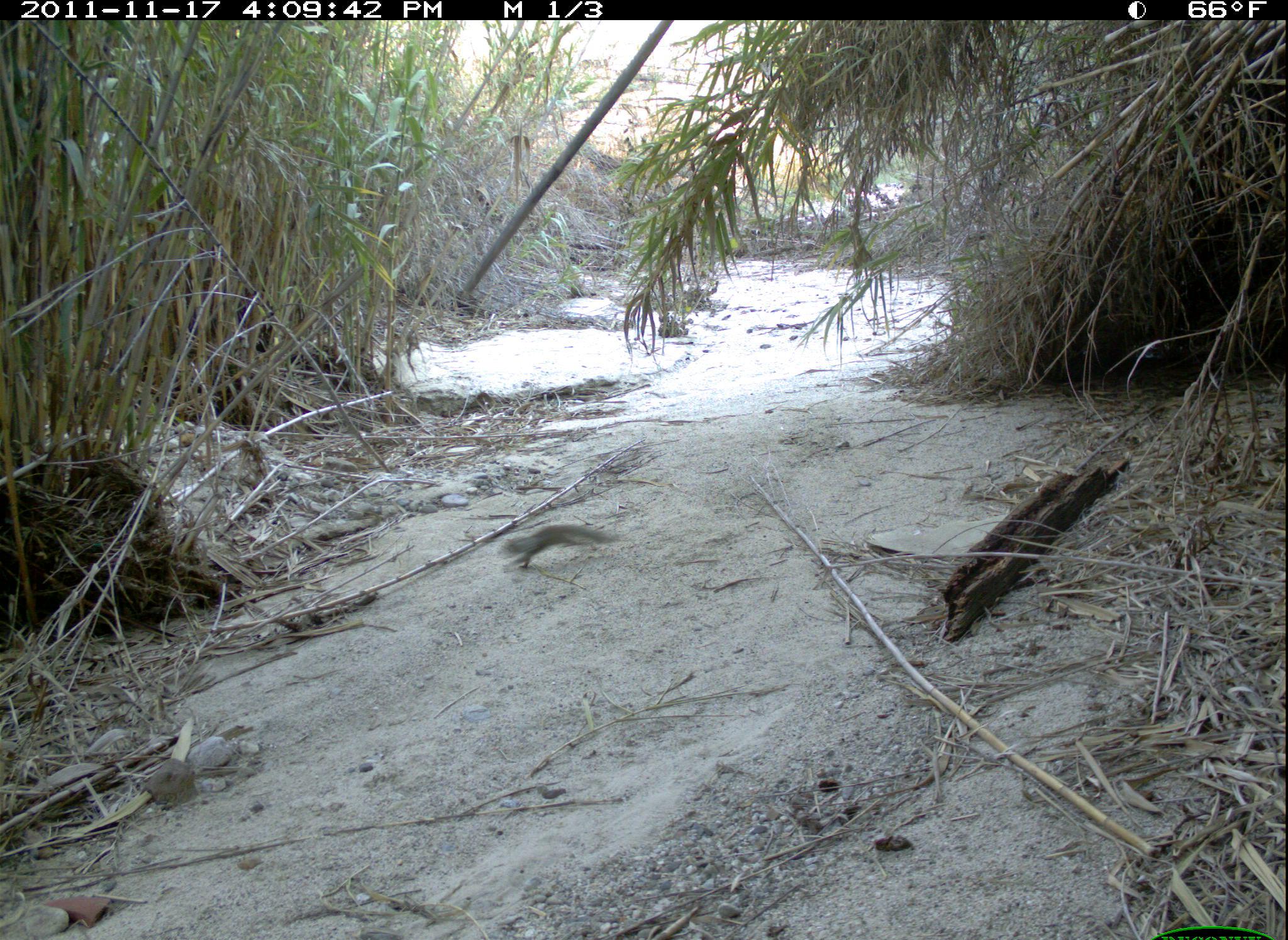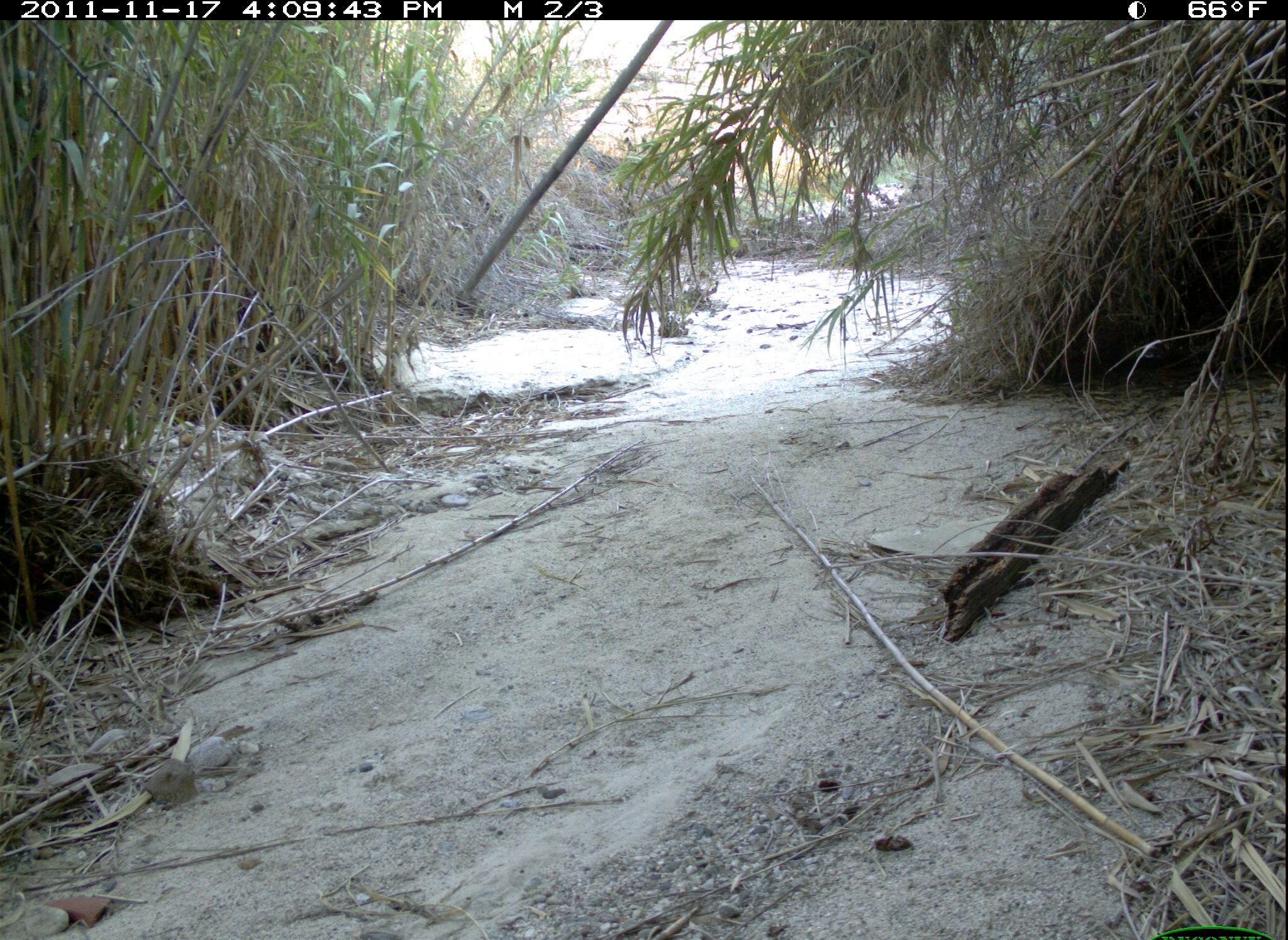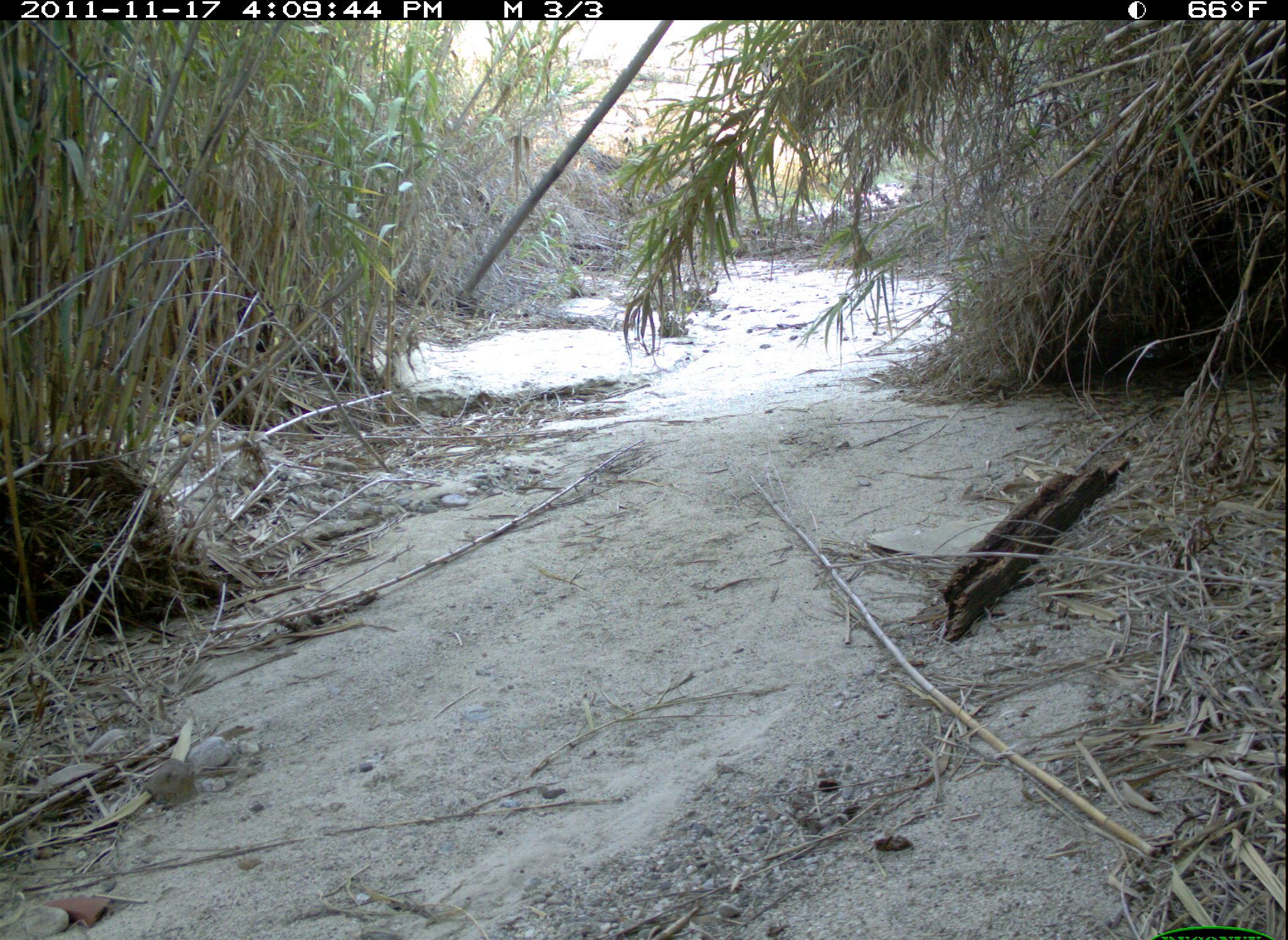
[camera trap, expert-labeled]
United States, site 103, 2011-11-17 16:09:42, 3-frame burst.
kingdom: Animalia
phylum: Chordata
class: Mammalia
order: Rodentia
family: Sciuridae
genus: Sciurus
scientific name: Sciurus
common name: squirrel